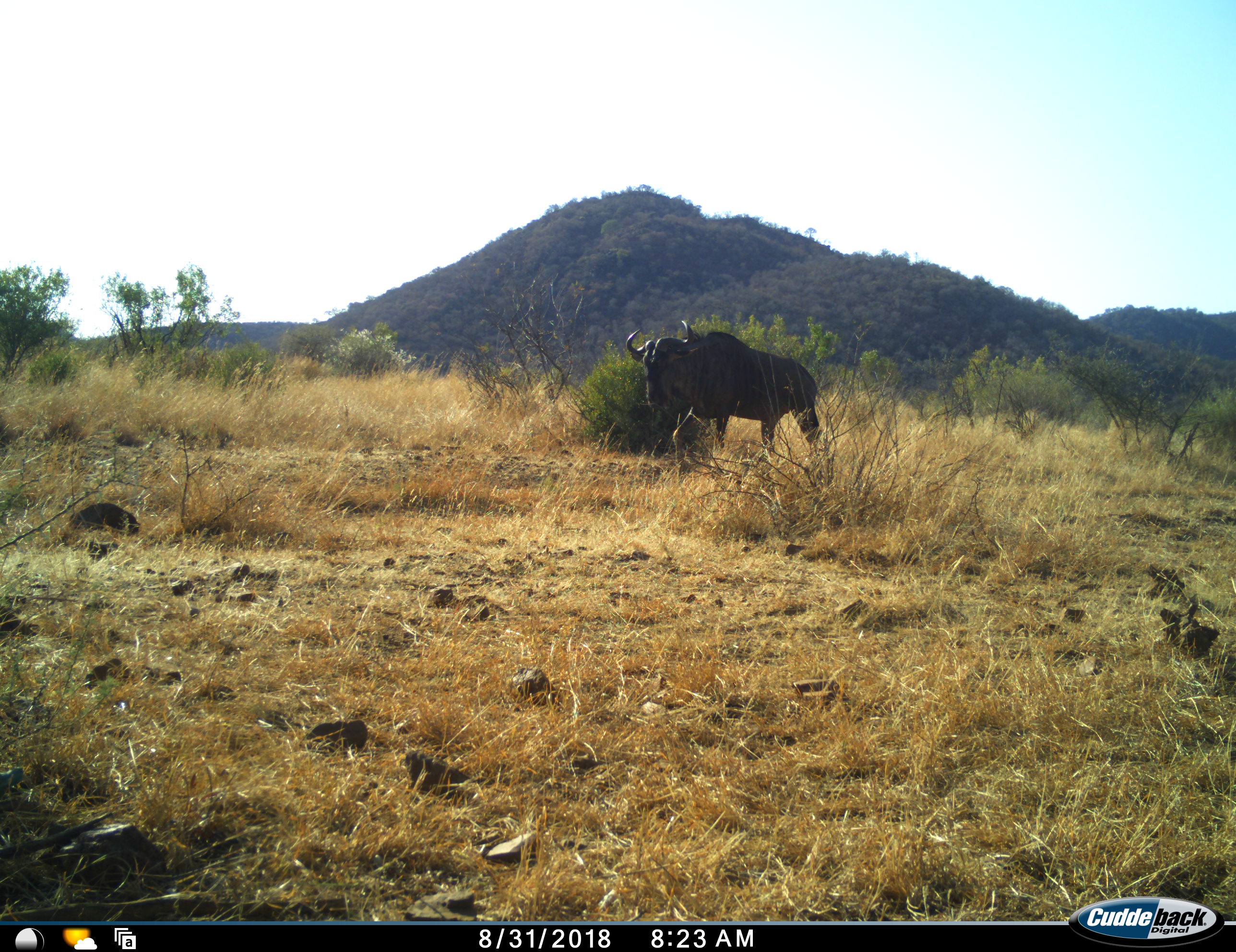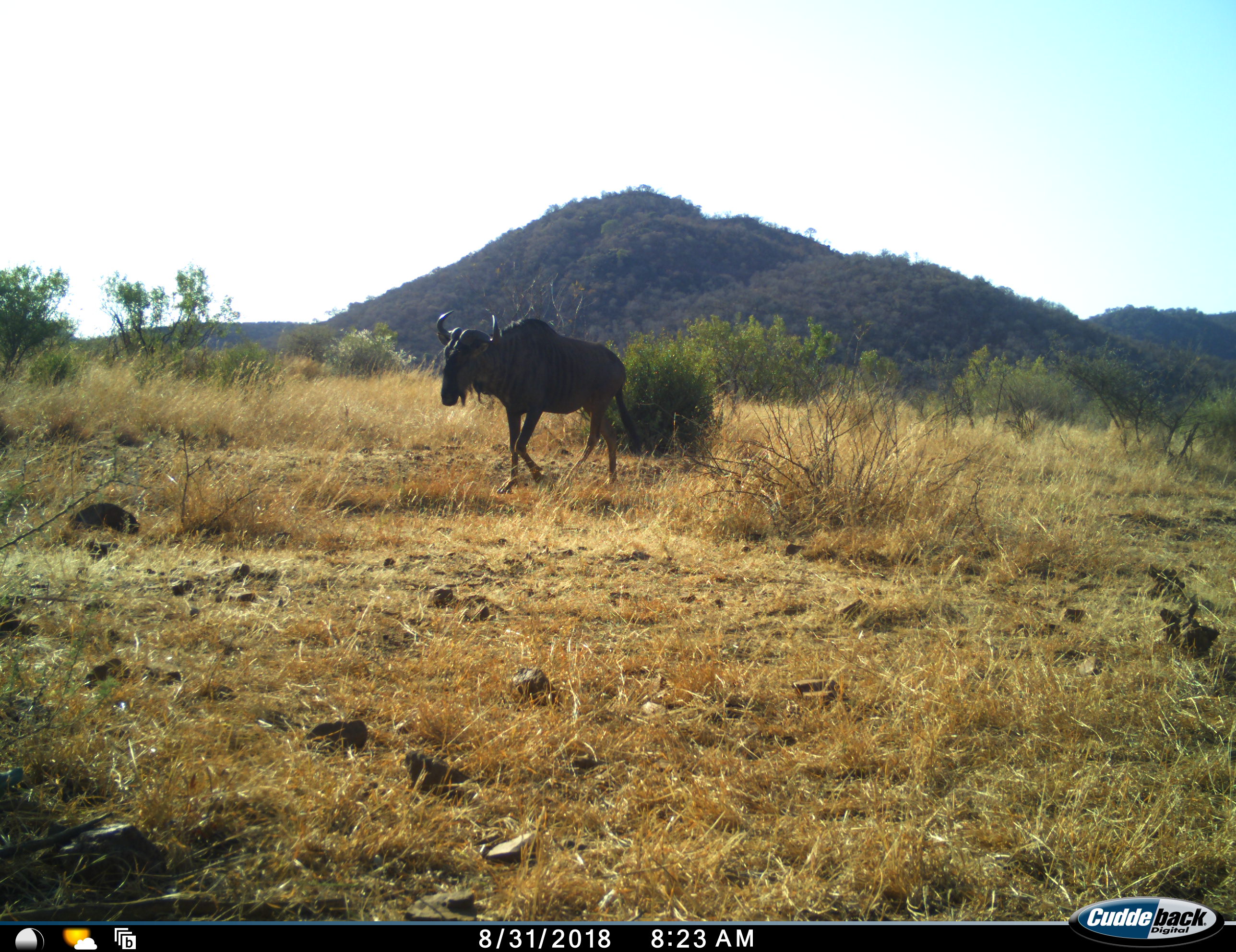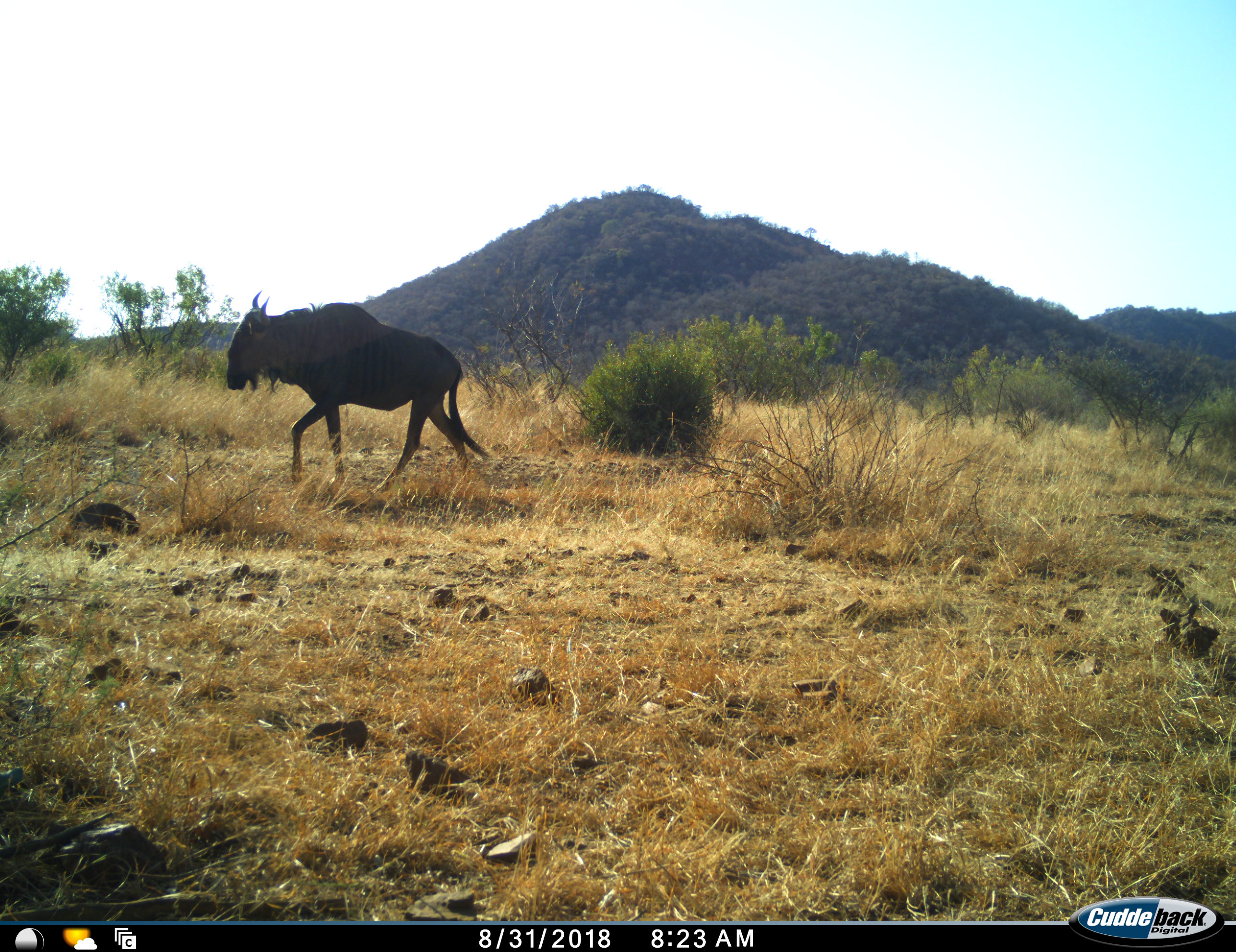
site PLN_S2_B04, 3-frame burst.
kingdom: Animalia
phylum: Chordata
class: Mammalia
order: Artiodactyla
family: Bovidae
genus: Connochaetes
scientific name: Connochaetes taurinus taurinus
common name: blue wildebeest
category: wildebeestblue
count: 1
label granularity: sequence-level